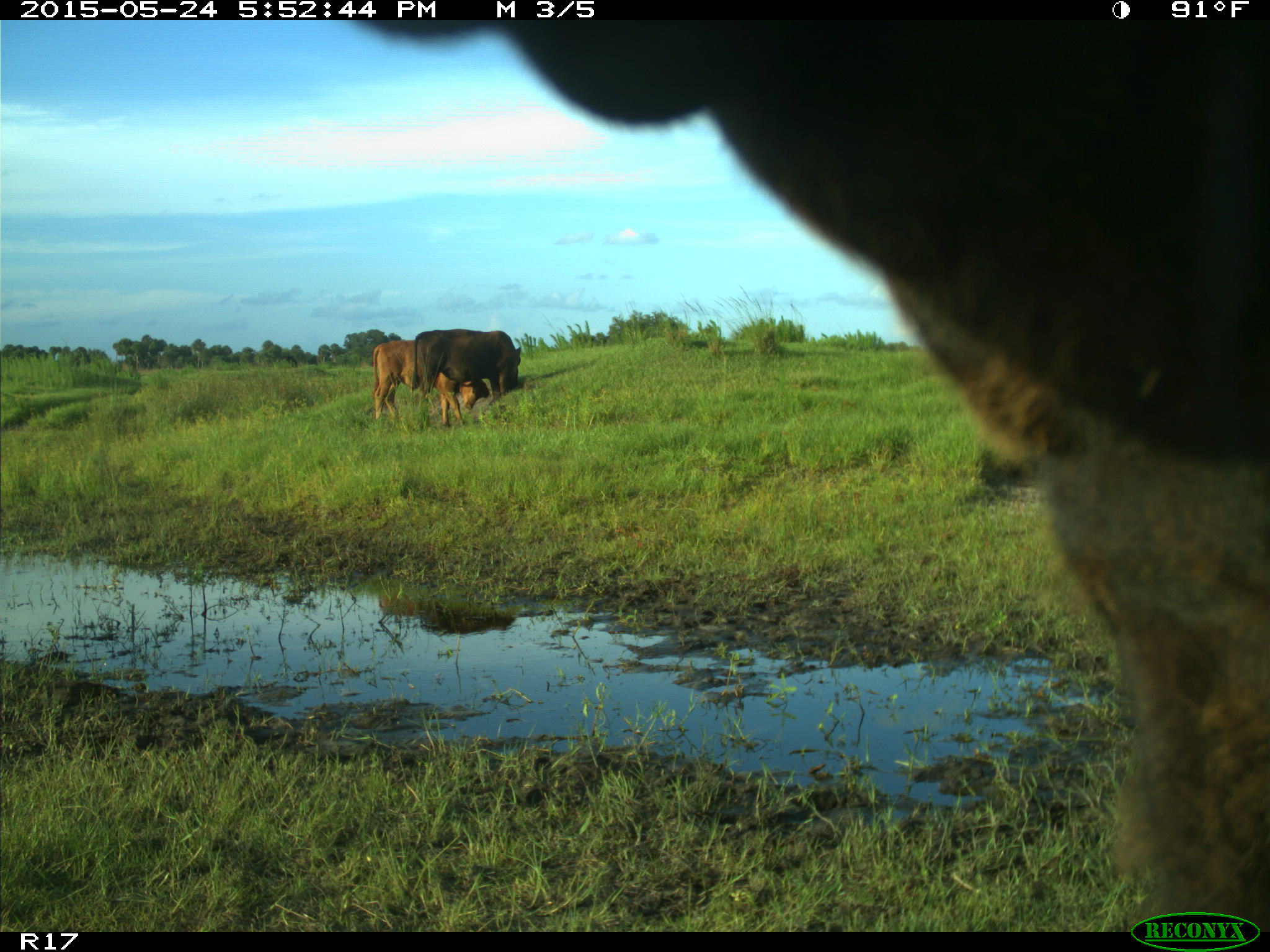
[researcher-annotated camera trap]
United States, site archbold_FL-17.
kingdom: Animalia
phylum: Chordata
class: Mammalia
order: Artiodactyla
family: Bovidae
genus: Bos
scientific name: Bos taurus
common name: domestic cow